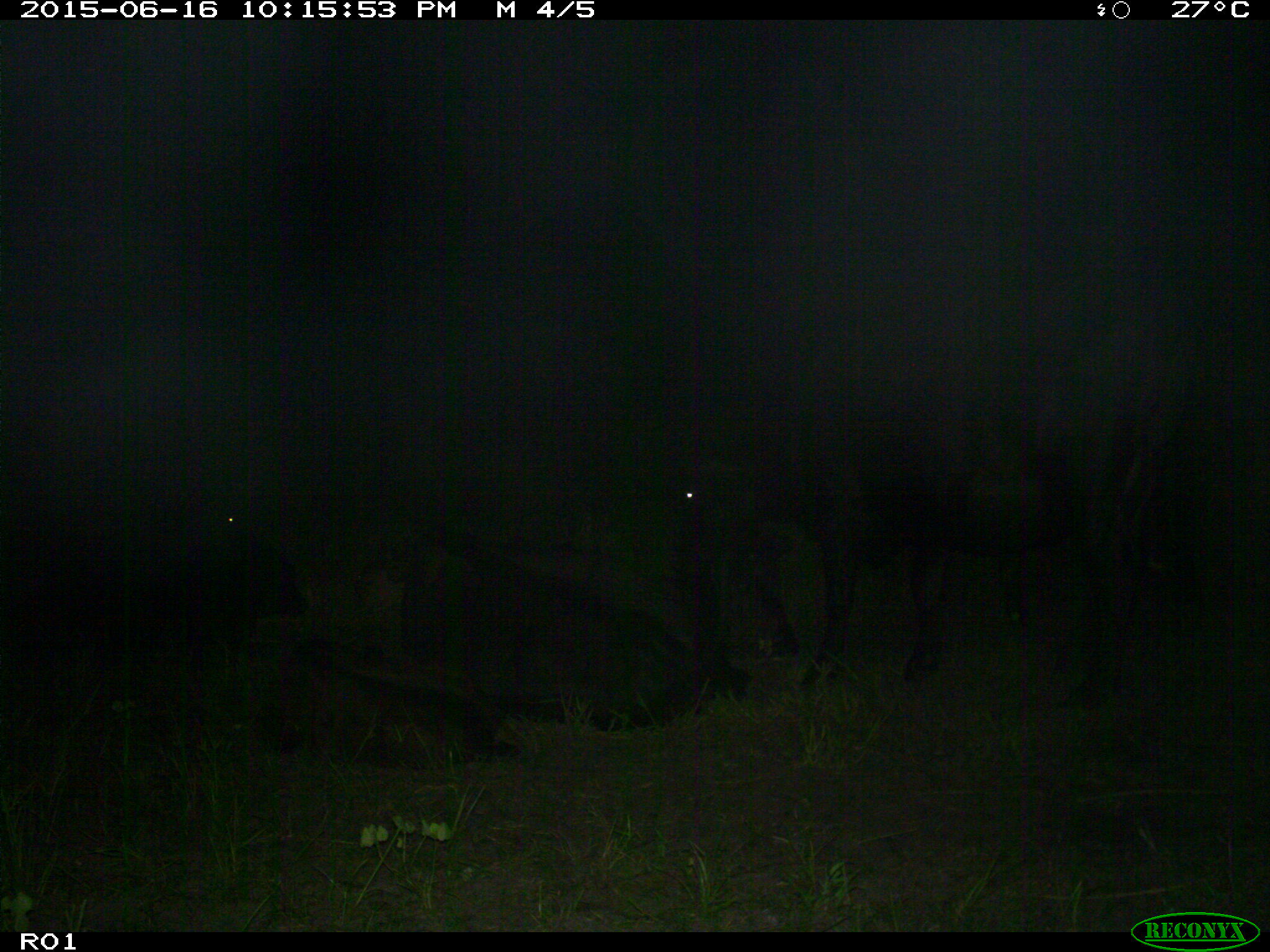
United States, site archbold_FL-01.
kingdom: Animalia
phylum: Chordata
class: Mammalia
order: Artiodactyla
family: Bovidae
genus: Bos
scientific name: Bos taurus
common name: domestic cow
Bos taurus (domestic cow).